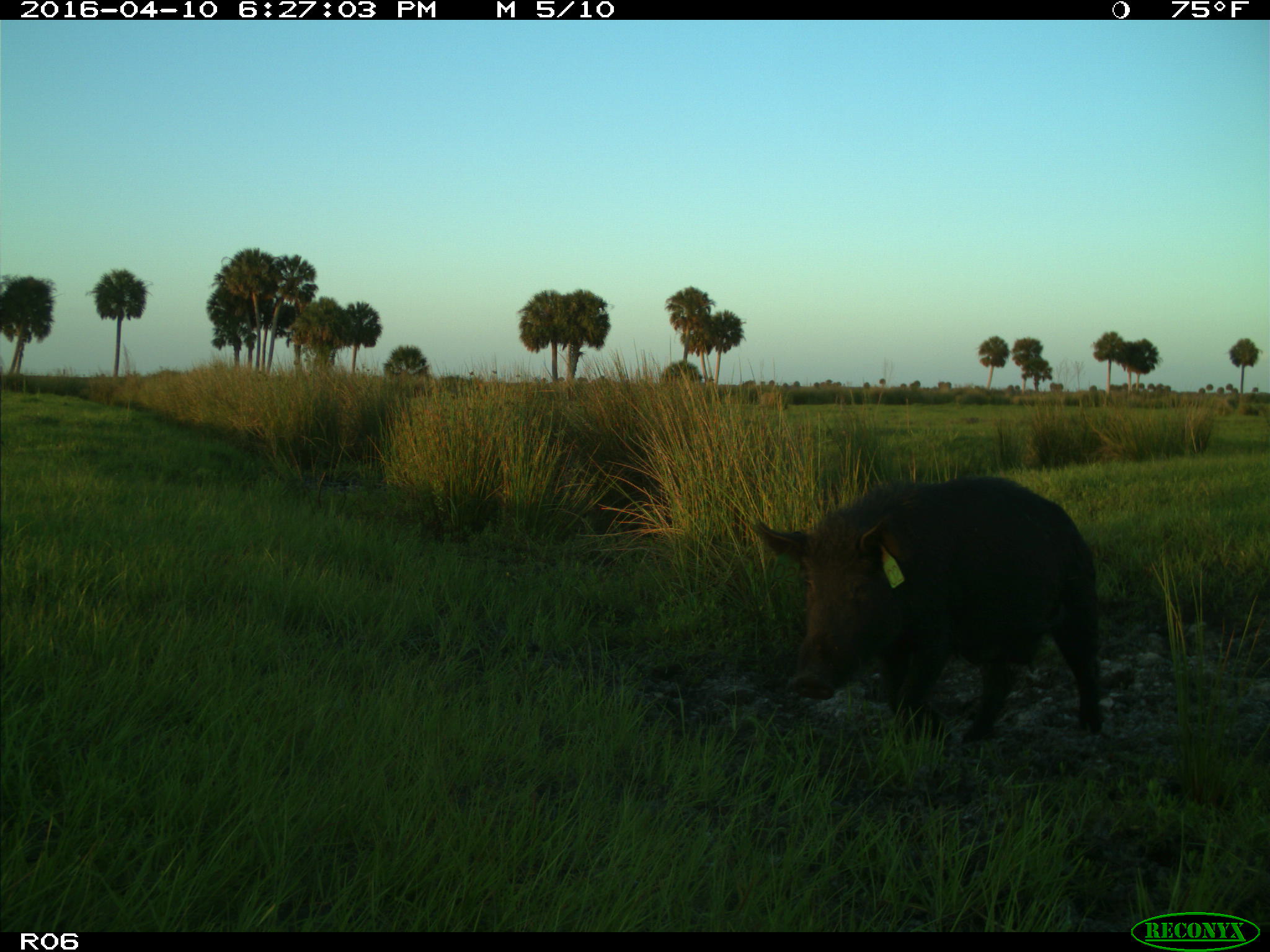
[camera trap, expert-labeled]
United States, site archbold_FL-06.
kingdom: Animalia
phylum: Chordata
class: Mammalia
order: Artiodactyla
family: Suidae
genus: Sus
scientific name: Sus scrofa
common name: wild boar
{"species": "Sus scrofa (wild boar)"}